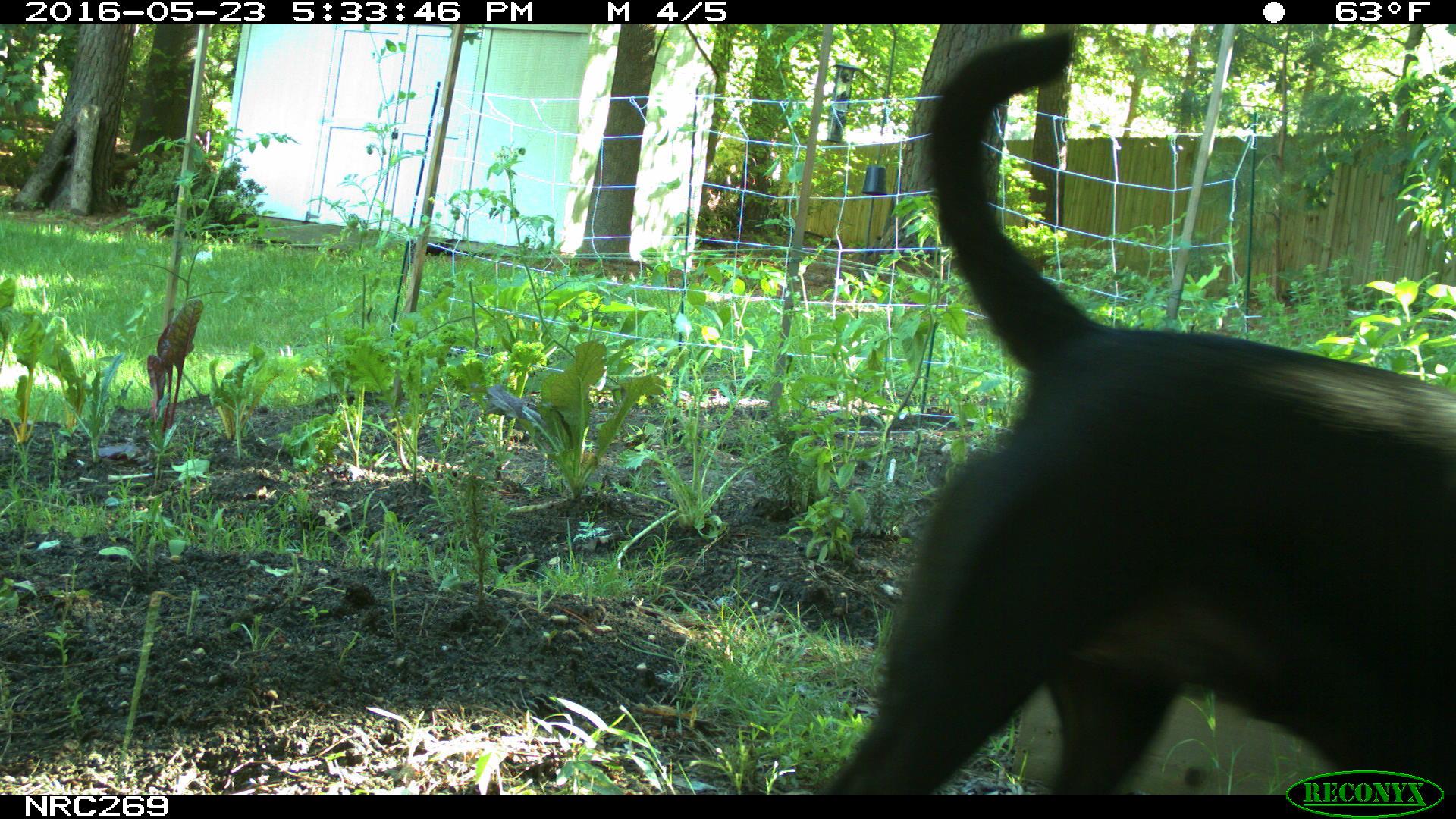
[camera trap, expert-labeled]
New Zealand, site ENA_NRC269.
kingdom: Animalia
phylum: Chordata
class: Mammalia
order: Carnivora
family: Canidae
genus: Canis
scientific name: Canis familiaris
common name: domestic dog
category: dog